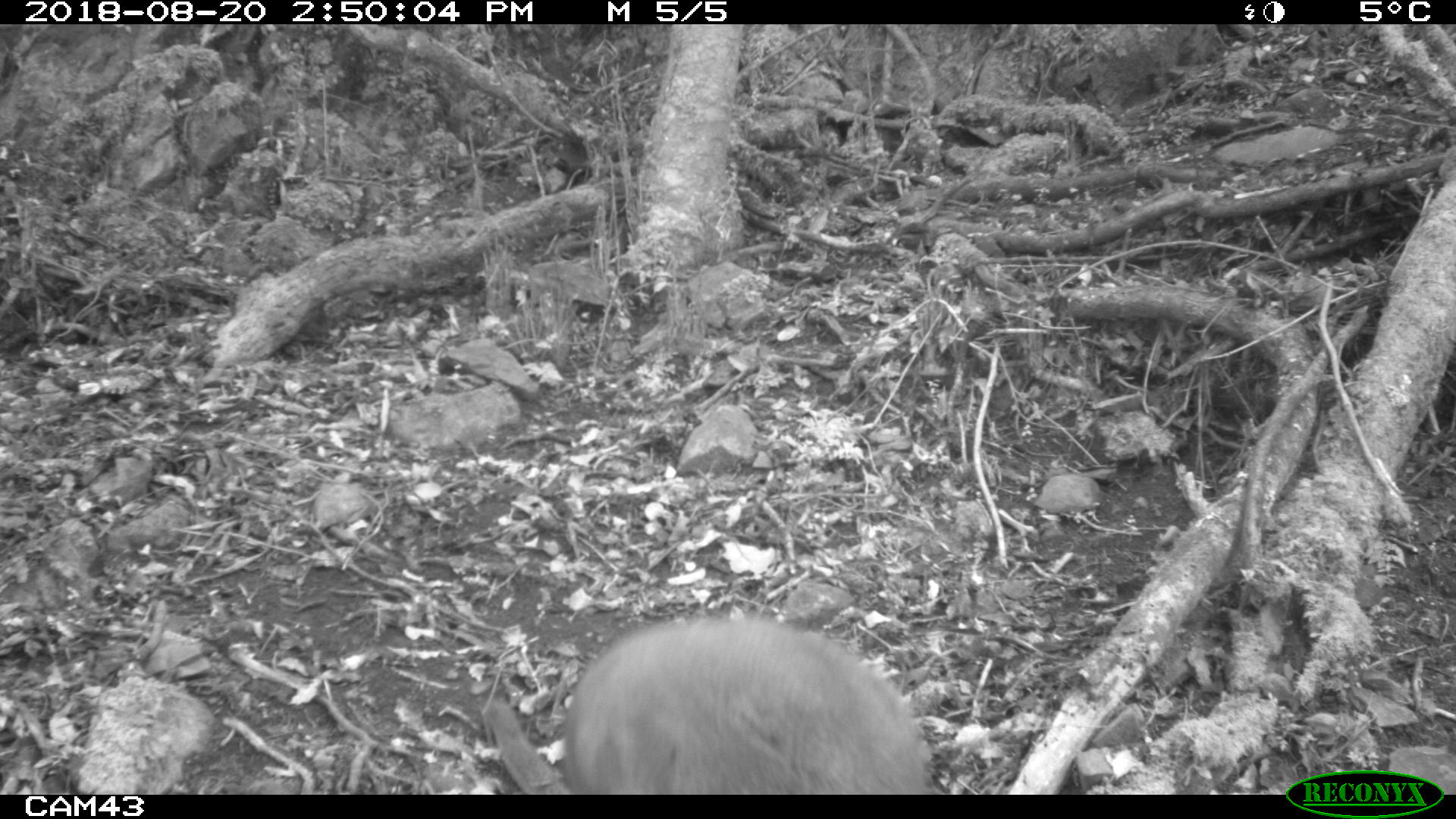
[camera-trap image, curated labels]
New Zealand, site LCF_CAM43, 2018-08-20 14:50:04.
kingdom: Animalia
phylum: Chordata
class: Mammalia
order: Diprotodontia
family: Macropodidae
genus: Notamacropus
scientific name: Notamacropus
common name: wallaby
Wallaby (Notamacropus).